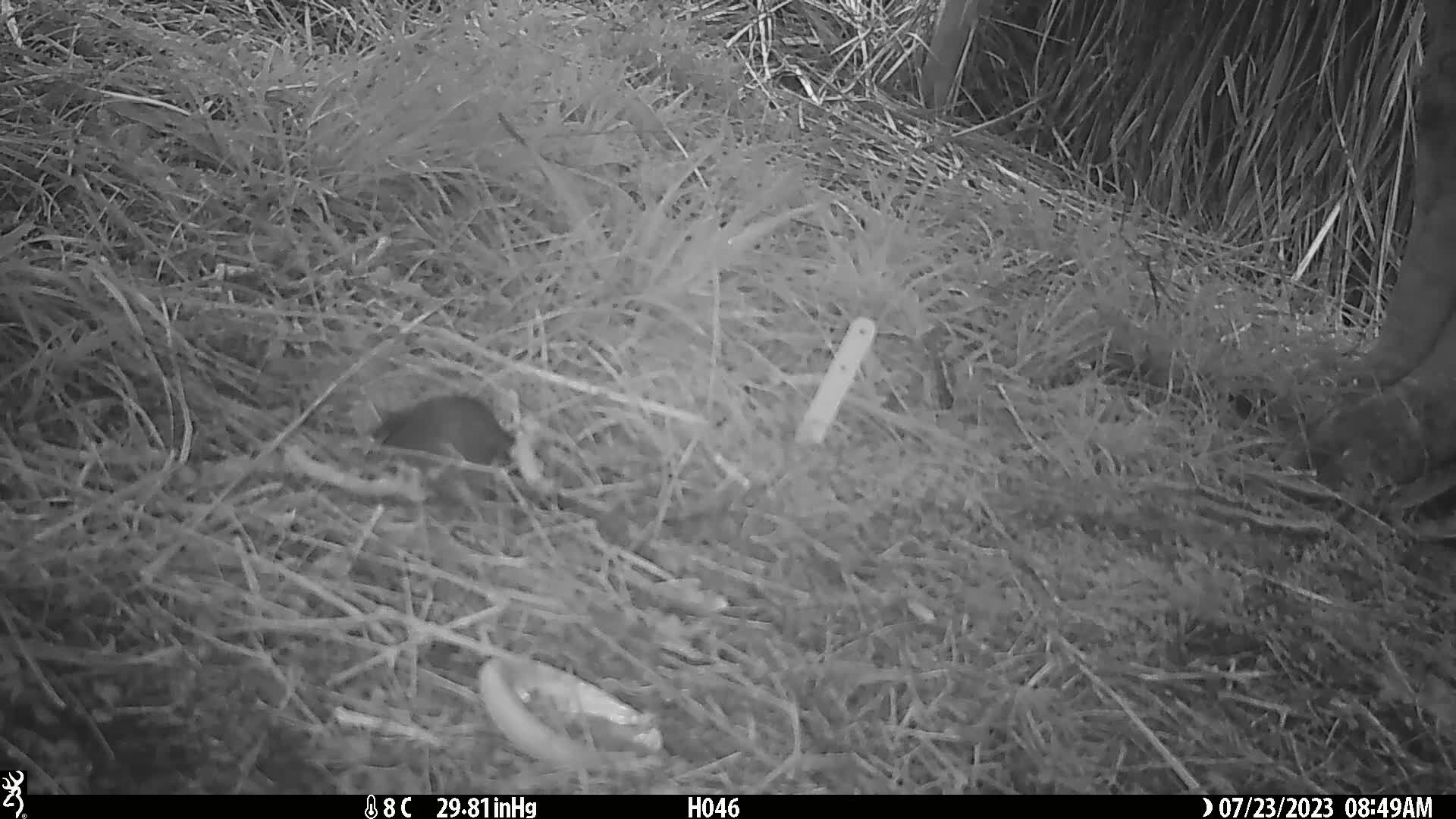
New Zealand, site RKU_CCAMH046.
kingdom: Animalia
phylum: Chordata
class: Aves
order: Passeriformes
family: Turdidae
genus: Turdus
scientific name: Turdus merula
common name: eurasian blackbird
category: blackbird